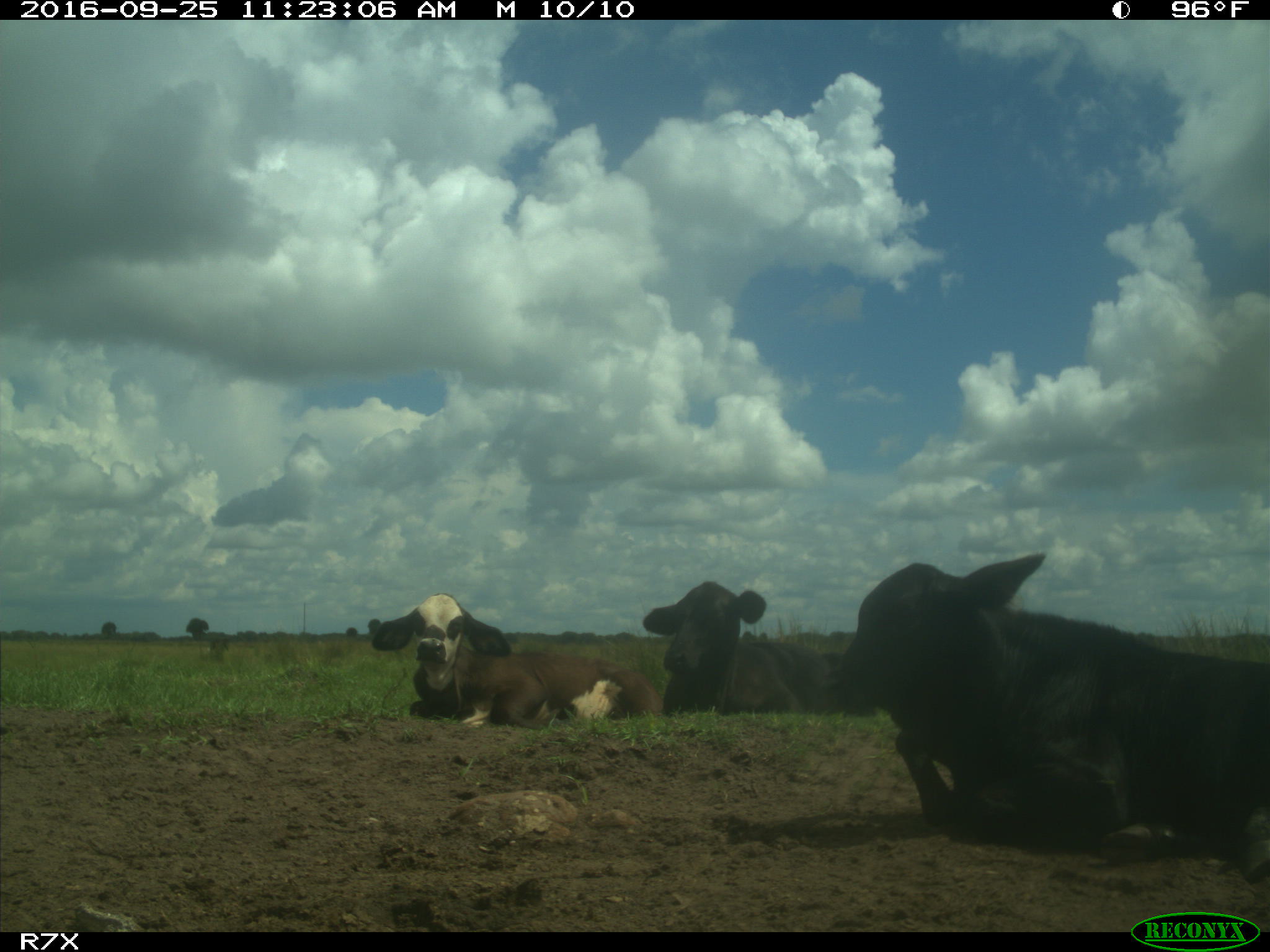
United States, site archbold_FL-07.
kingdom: Animalia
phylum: Chordata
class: Mammalia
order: Artiodactyla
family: Bovidae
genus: Bos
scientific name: Bos taurus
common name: domestic cow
Bos taurus (domestic cow).